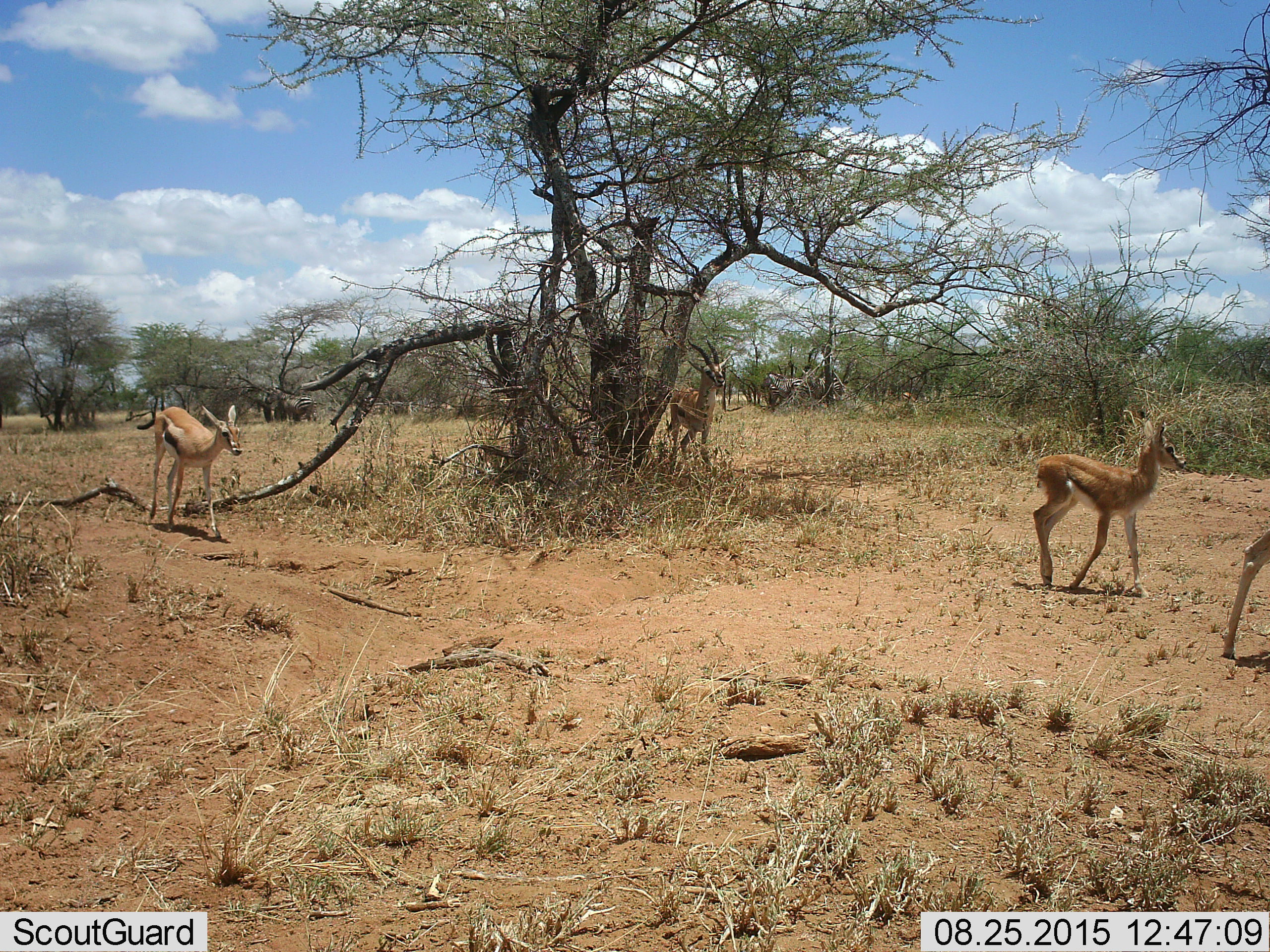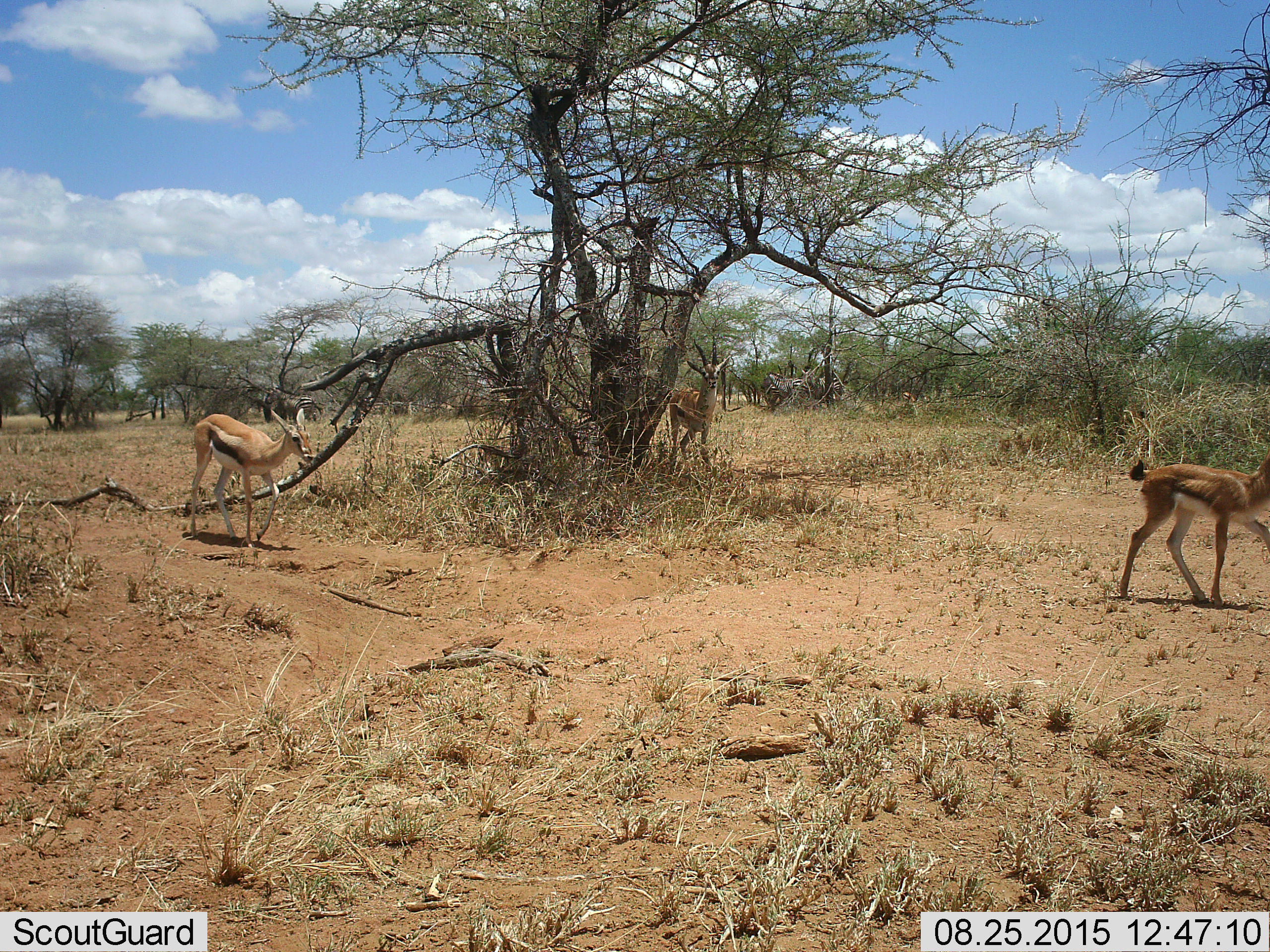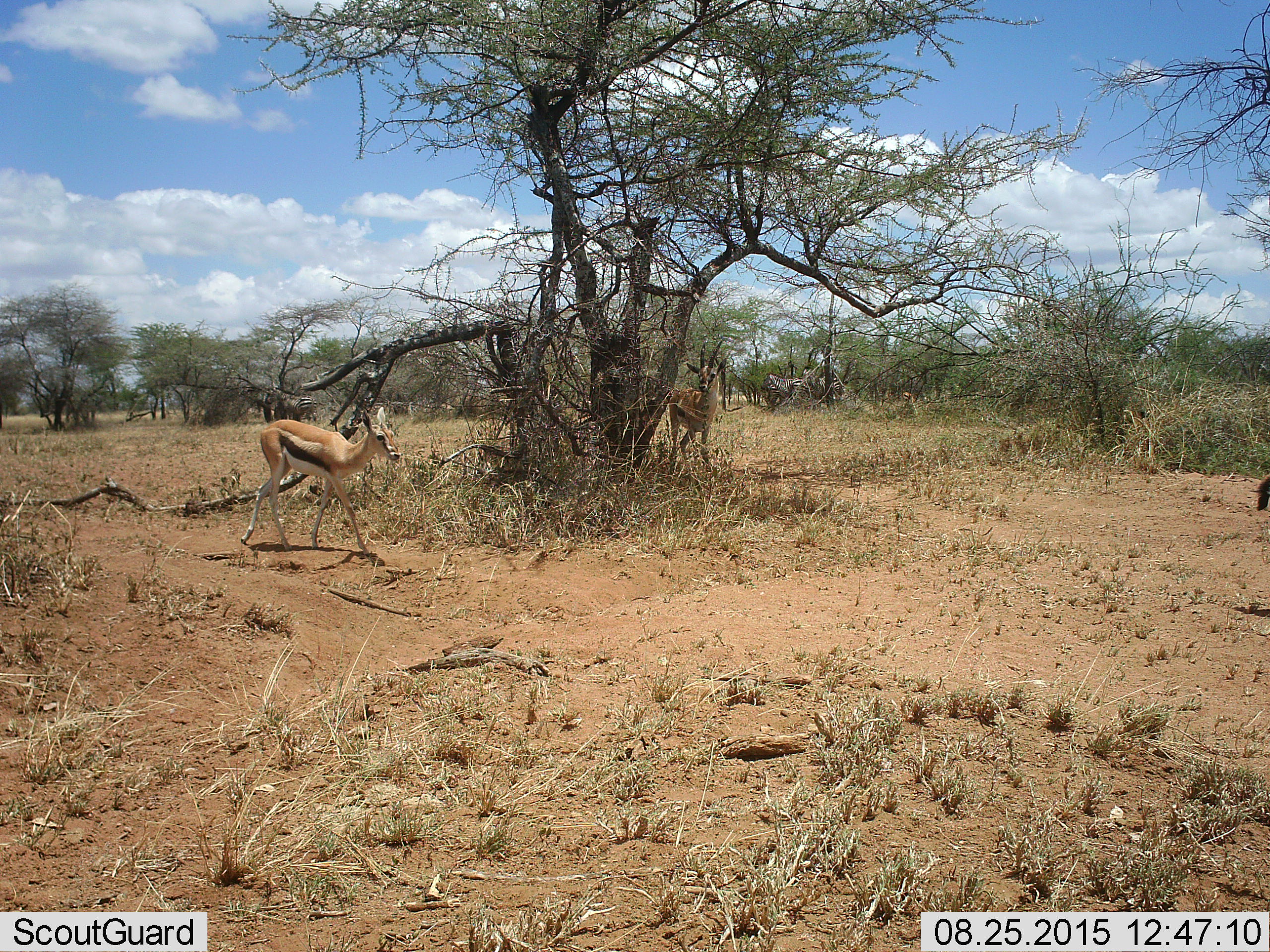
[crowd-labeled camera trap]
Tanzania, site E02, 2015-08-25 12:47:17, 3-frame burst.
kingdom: Animalia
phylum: Chordata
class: Mammalia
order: Artiodactyla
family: Bovidae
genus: Eudorcas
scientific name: Eudorcas thomsonii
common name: thomson's gazelle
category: gazellethomsons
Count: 4.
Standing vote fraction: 38%.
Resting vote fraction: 6%.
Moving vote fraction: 100%.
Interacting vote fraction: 6%.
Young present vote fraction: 69%.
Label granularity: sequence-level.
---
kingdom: Animalia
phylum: Chordata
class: Mammalia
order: Perissodactyla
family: Equidae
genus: Equus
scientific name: Equus quagga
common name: plains zebra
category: zebra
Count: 3.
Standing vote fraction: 82%.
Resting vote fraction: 18%.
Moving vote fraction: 9%.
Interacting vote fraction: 9%.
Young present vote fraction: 0%.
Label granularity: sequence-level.